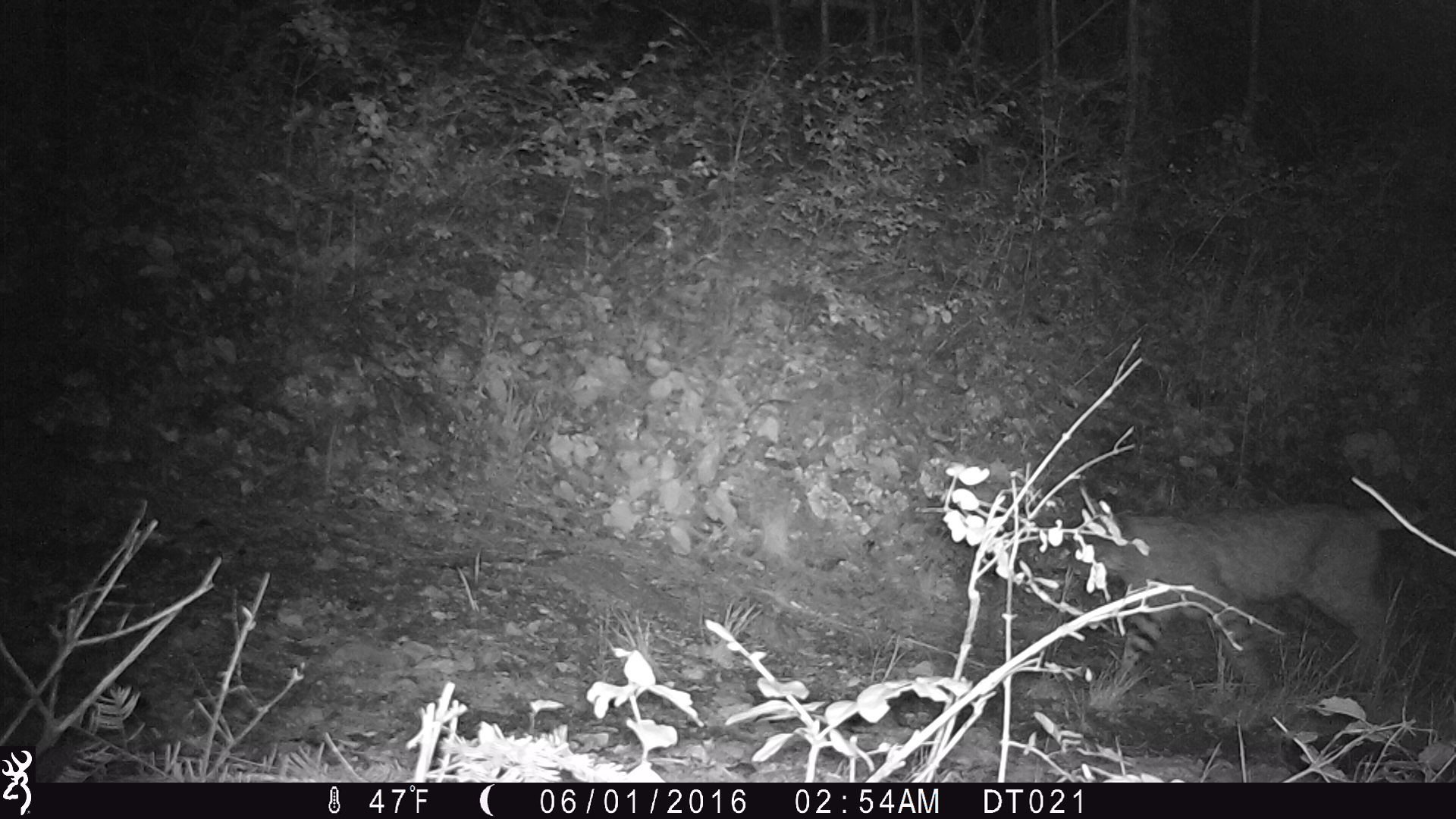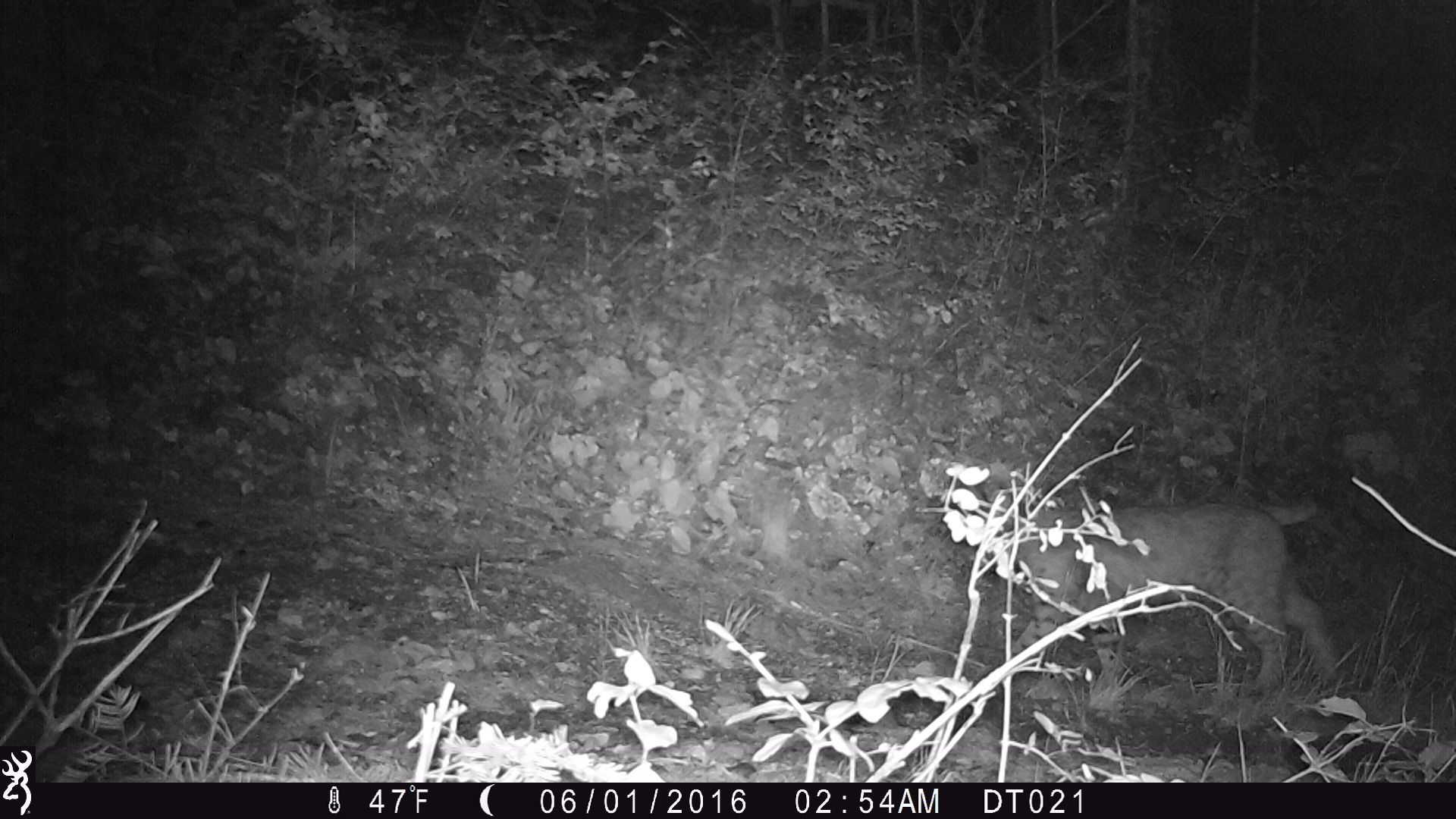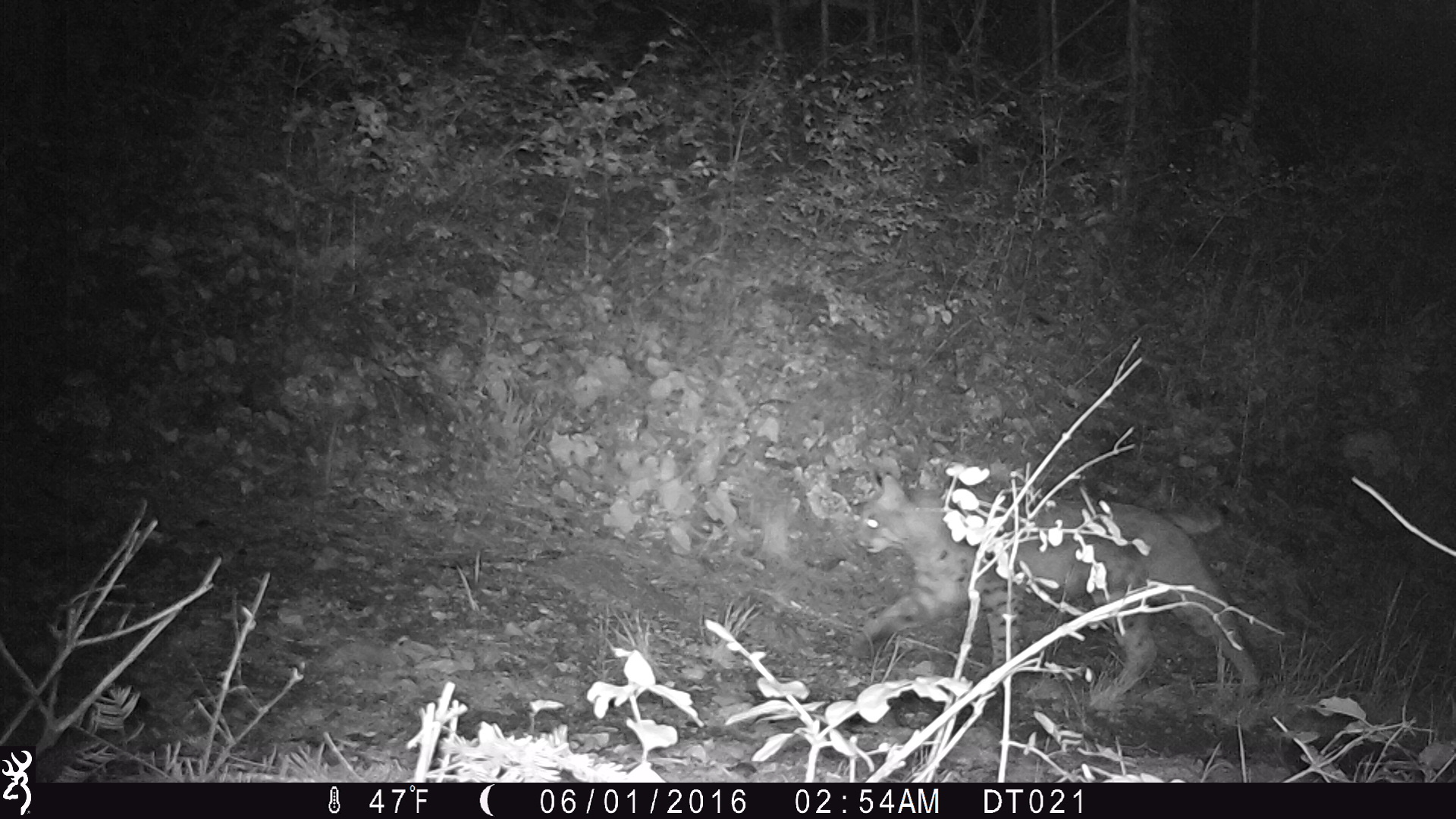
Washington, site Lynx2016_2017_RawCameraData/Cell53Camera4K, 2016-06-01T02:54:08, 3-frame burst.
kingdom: Animalia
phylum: Chordata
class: Mammalia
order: Carnivora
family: Felidae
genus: Lynx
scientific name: Lynx rufus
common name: bobcat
Lynx rufus (bobcat). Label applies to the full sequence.